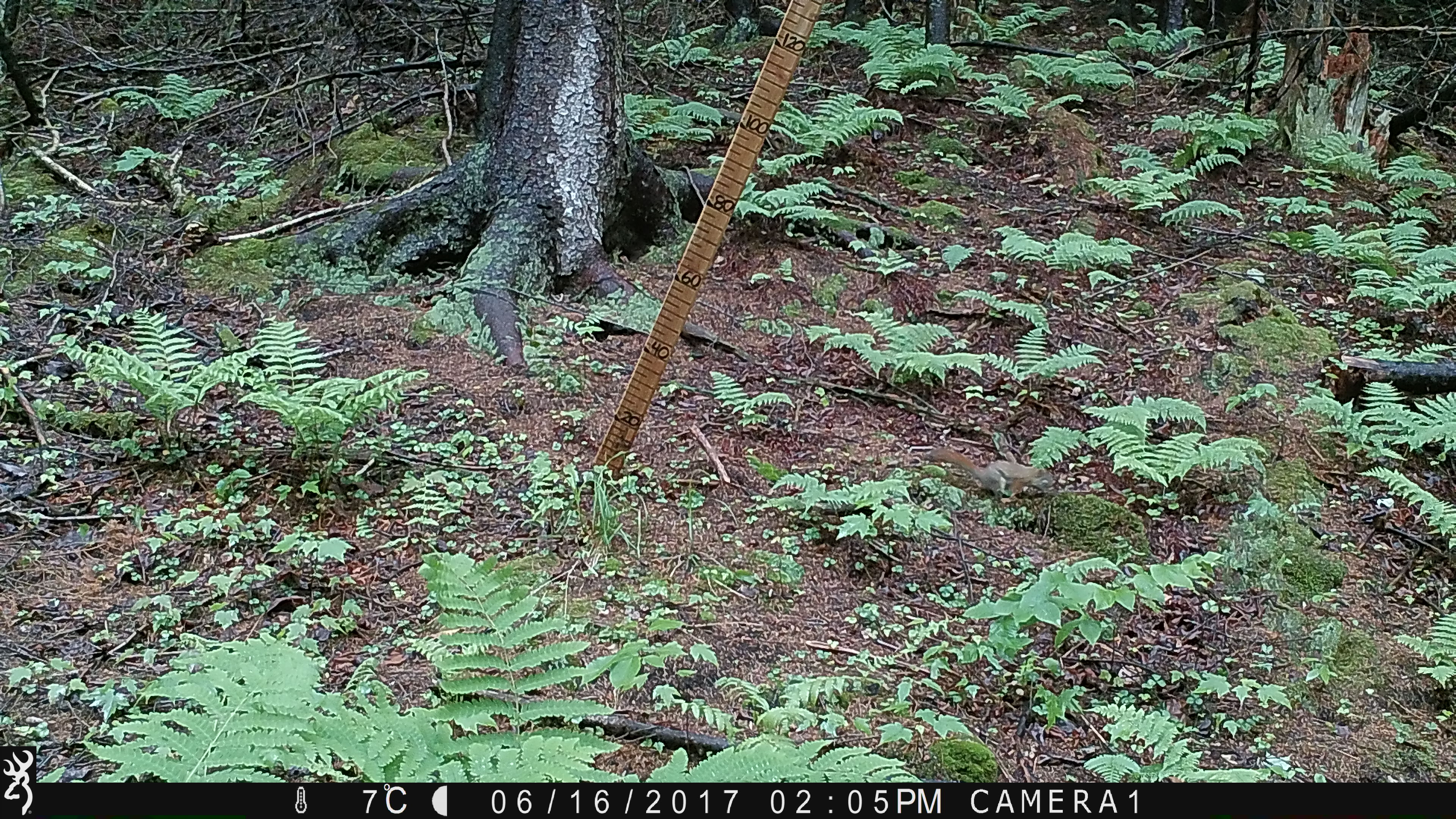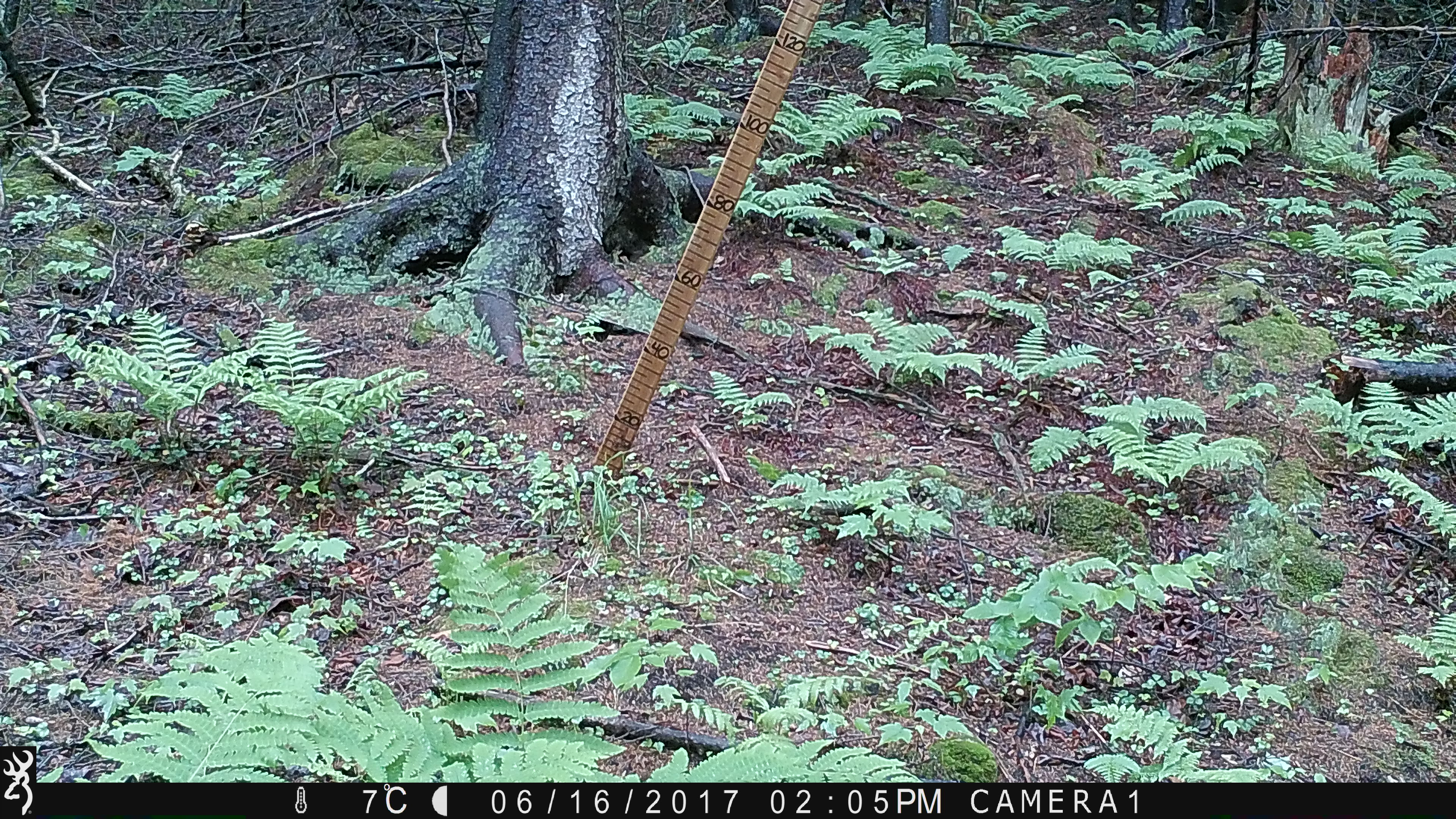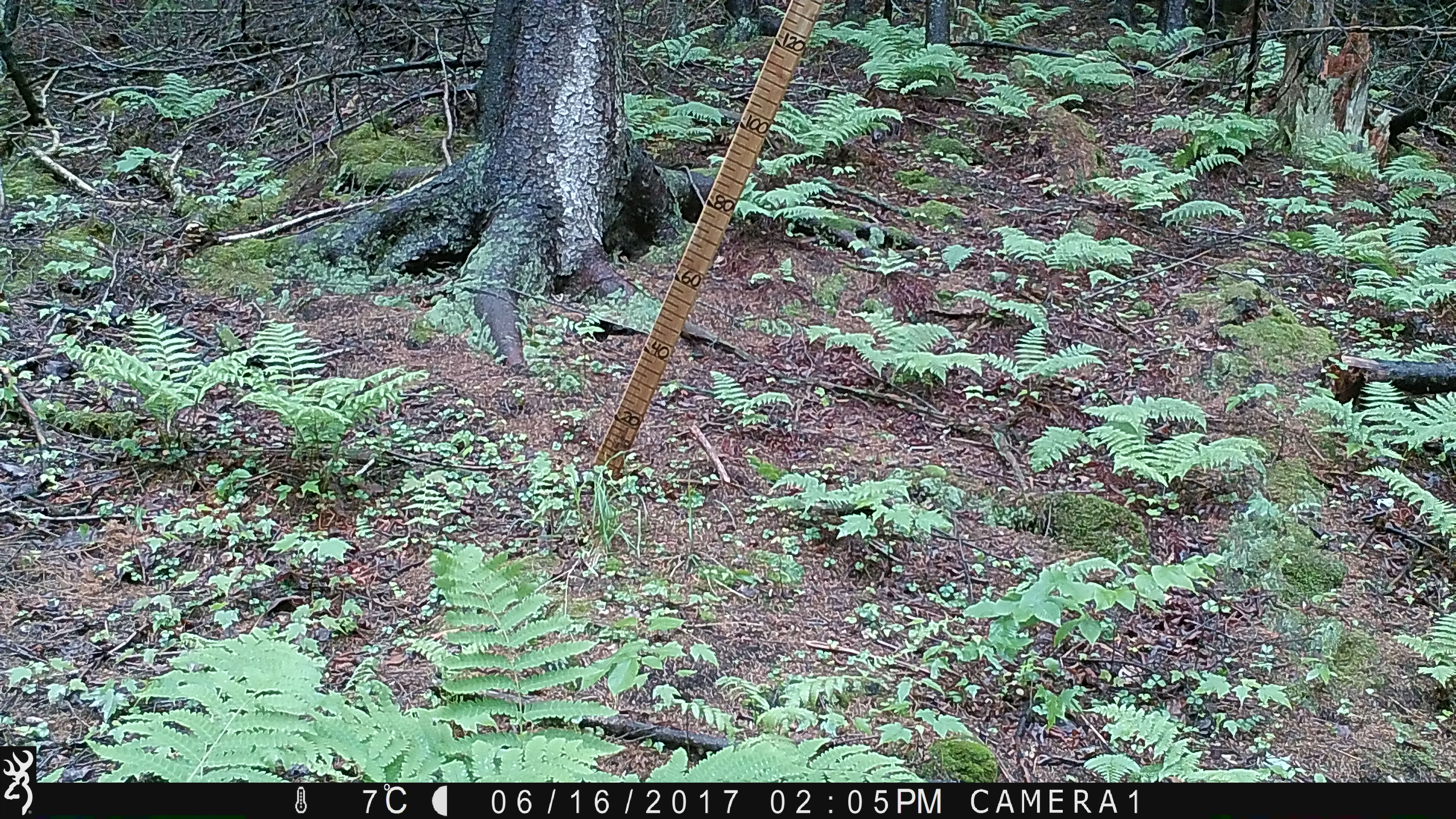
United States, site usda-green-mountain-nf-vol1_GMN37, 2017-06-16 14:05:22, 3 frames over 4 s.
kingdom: Animalia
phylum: Chordata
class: Mammalia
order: Rodentia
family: Sciuridae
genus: Tamiasciurus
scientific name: Tamiasciurus hudsonicus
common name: red squirrel